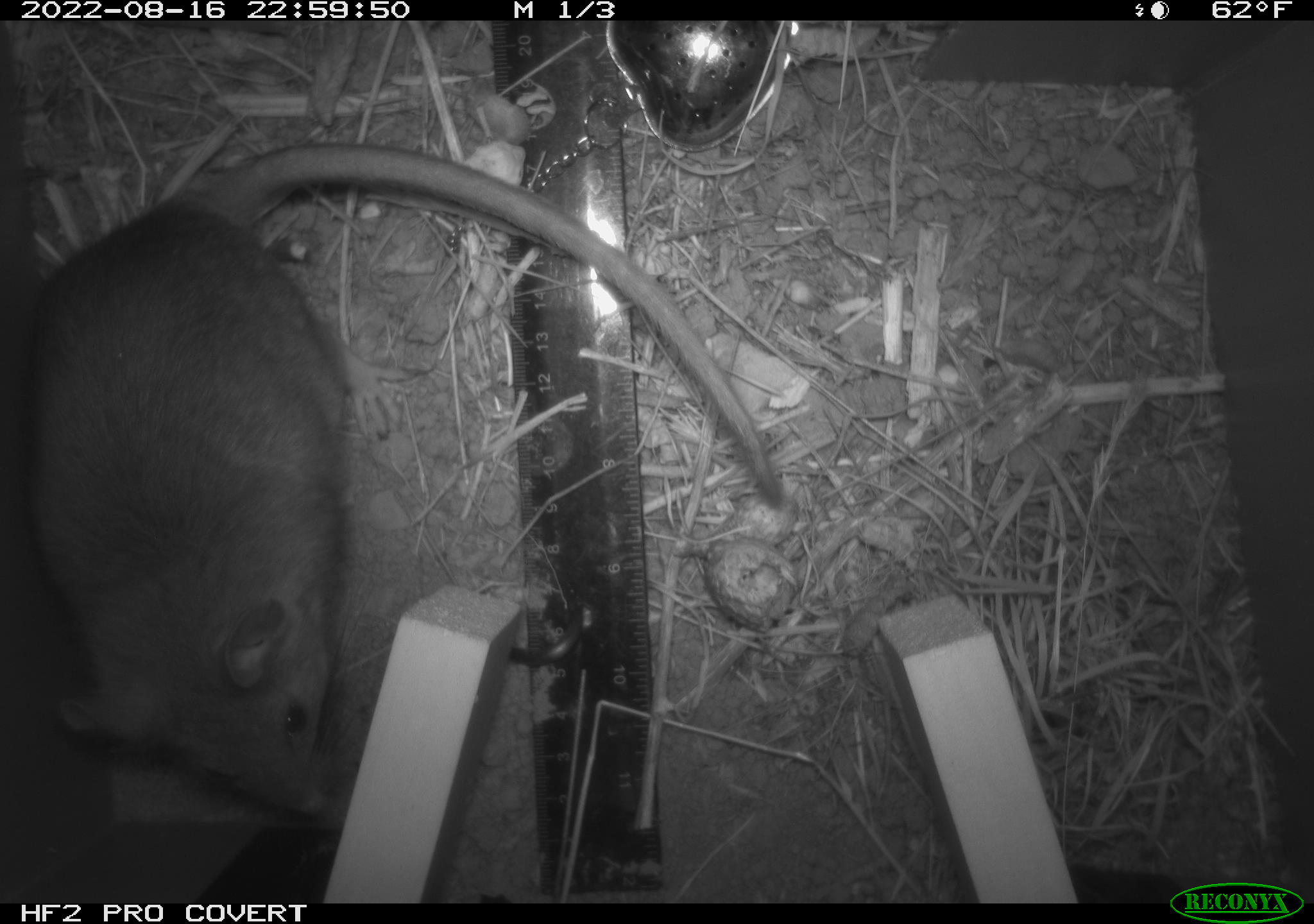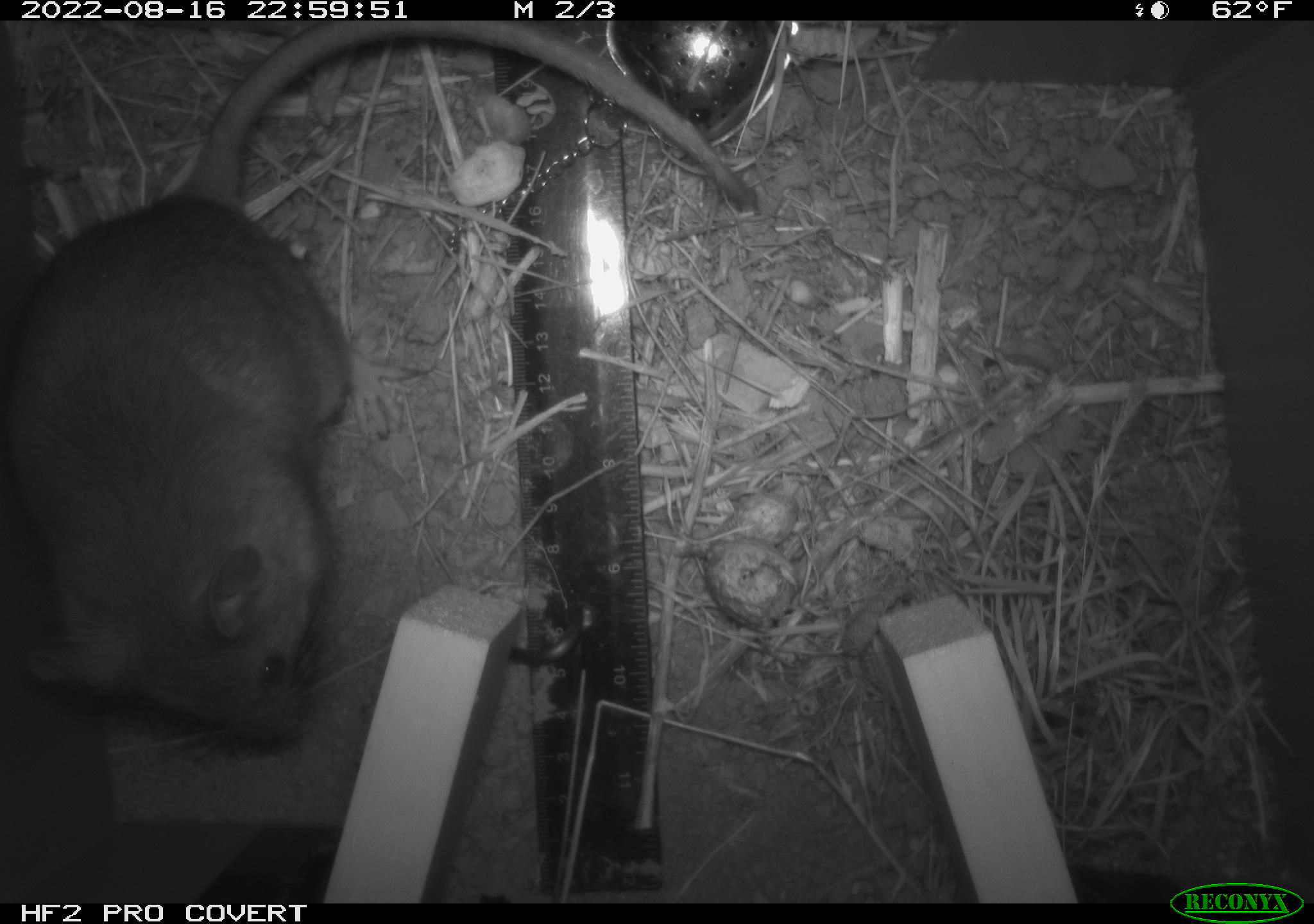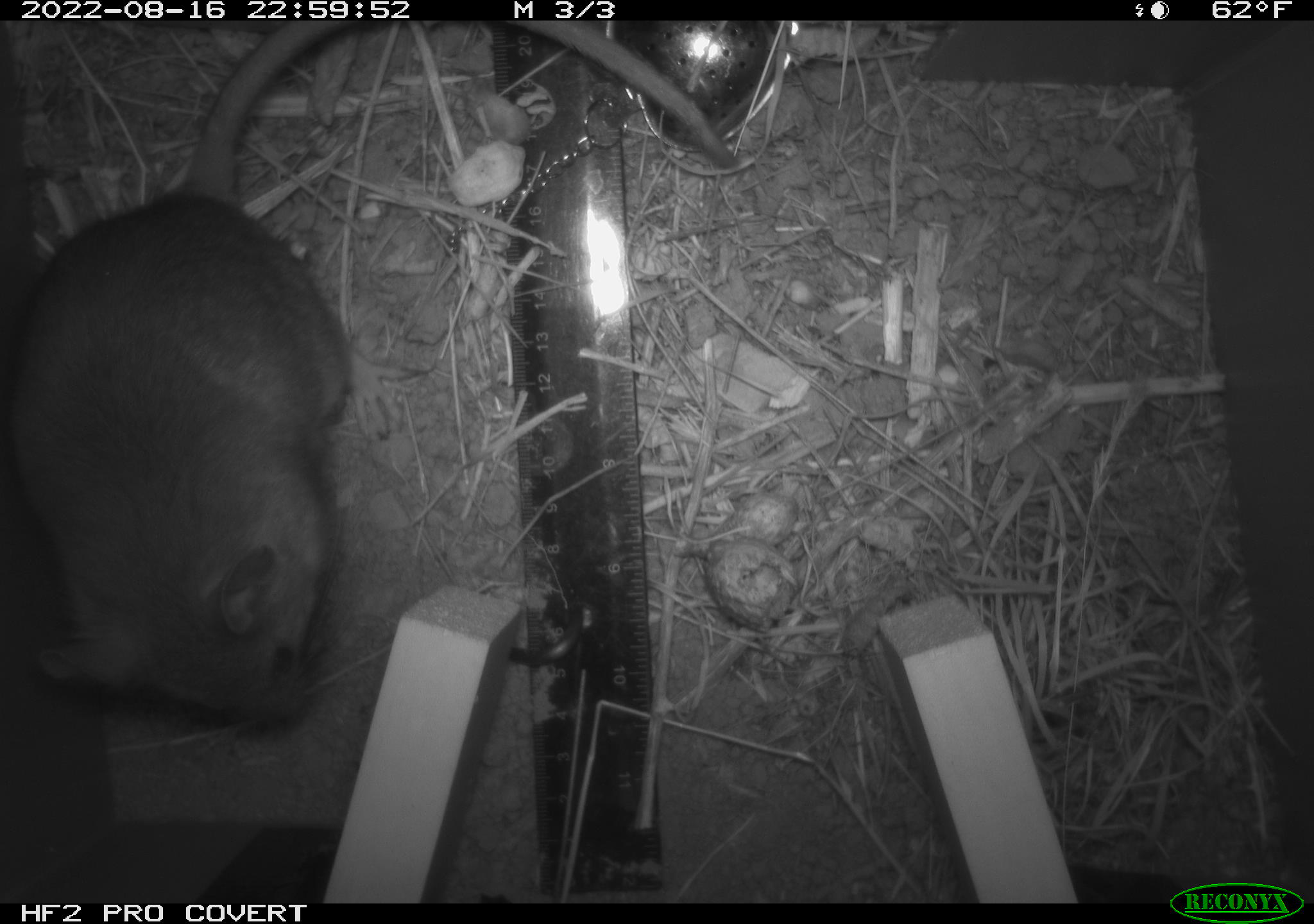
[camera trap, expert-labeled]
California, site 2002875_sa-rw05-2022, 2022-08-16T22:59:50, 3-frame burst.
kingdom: Animalia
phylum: Chordata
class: Mammalia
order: Rodentia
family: Cricetidae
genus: Neotoma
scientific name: Neotoma fuscipes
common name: dusky-footed woodrat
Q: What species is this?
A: Dusky-footed woodrat (Neotoma fuscipes).